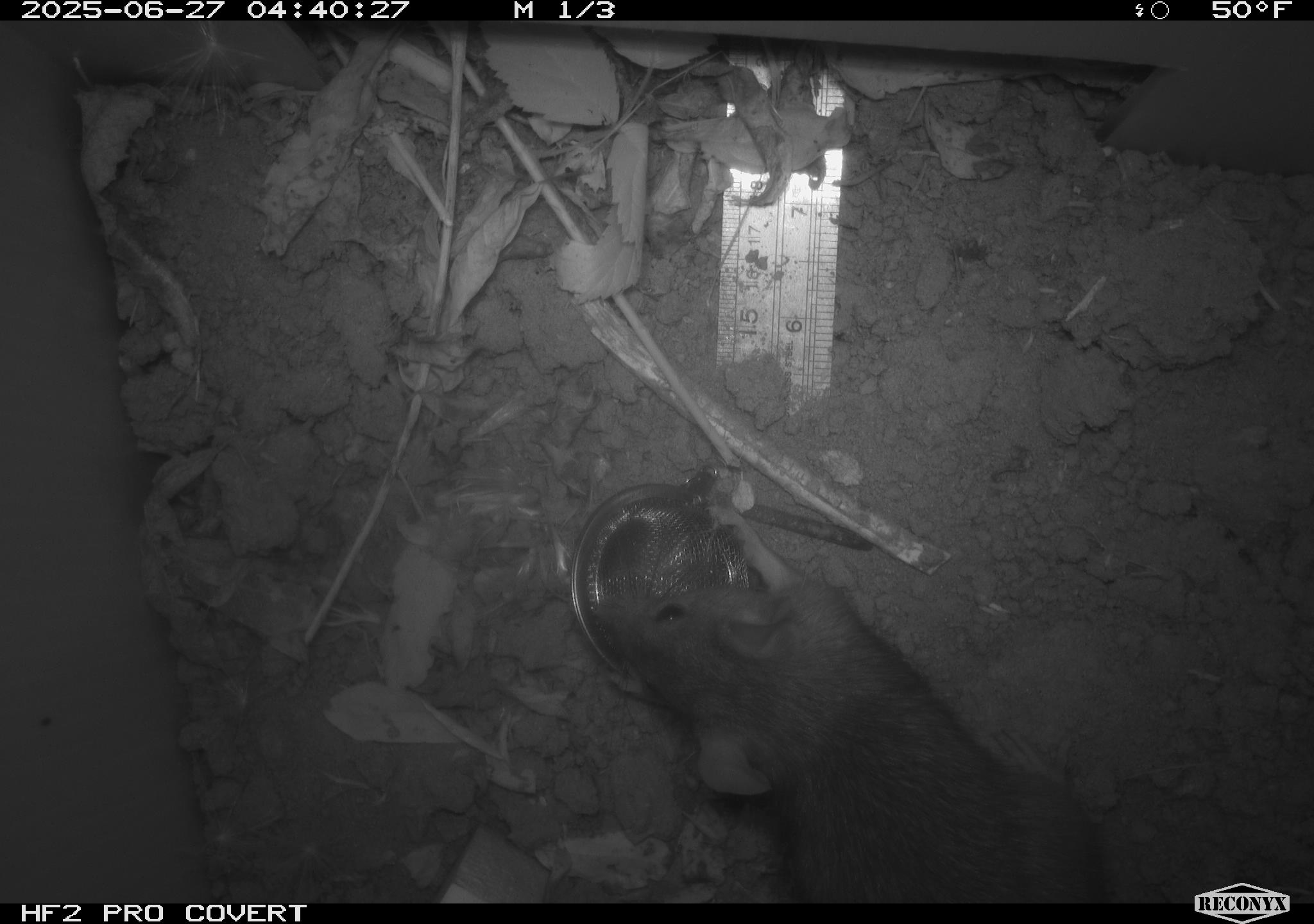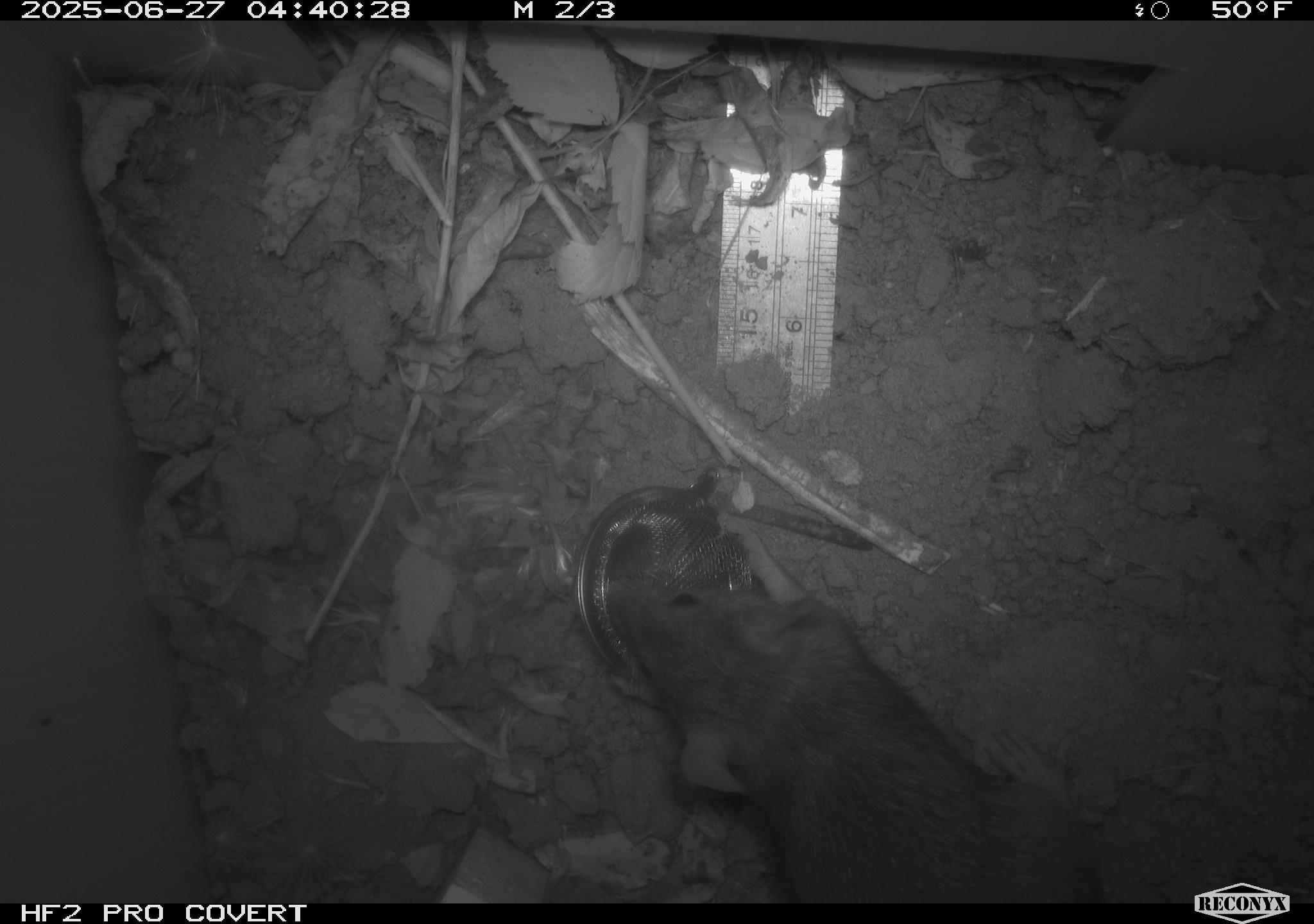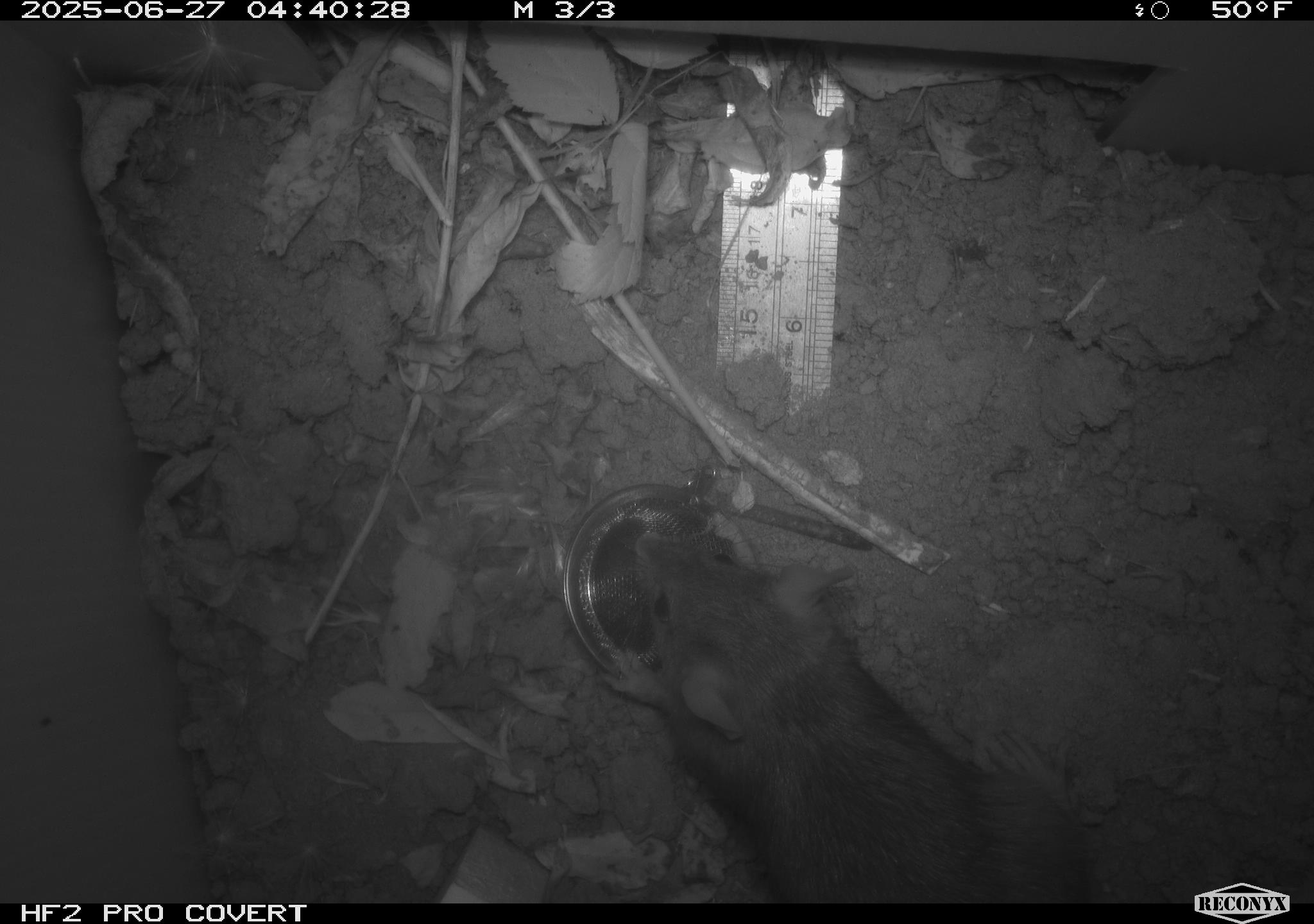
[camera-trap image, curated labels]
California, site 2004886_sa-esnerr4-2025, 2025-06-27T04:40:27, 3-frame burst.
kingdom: Animalia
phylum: Chordata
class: Mammalia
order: Rodentia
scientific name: Rodentia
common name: rodent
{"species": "rodent (Rodentia)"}